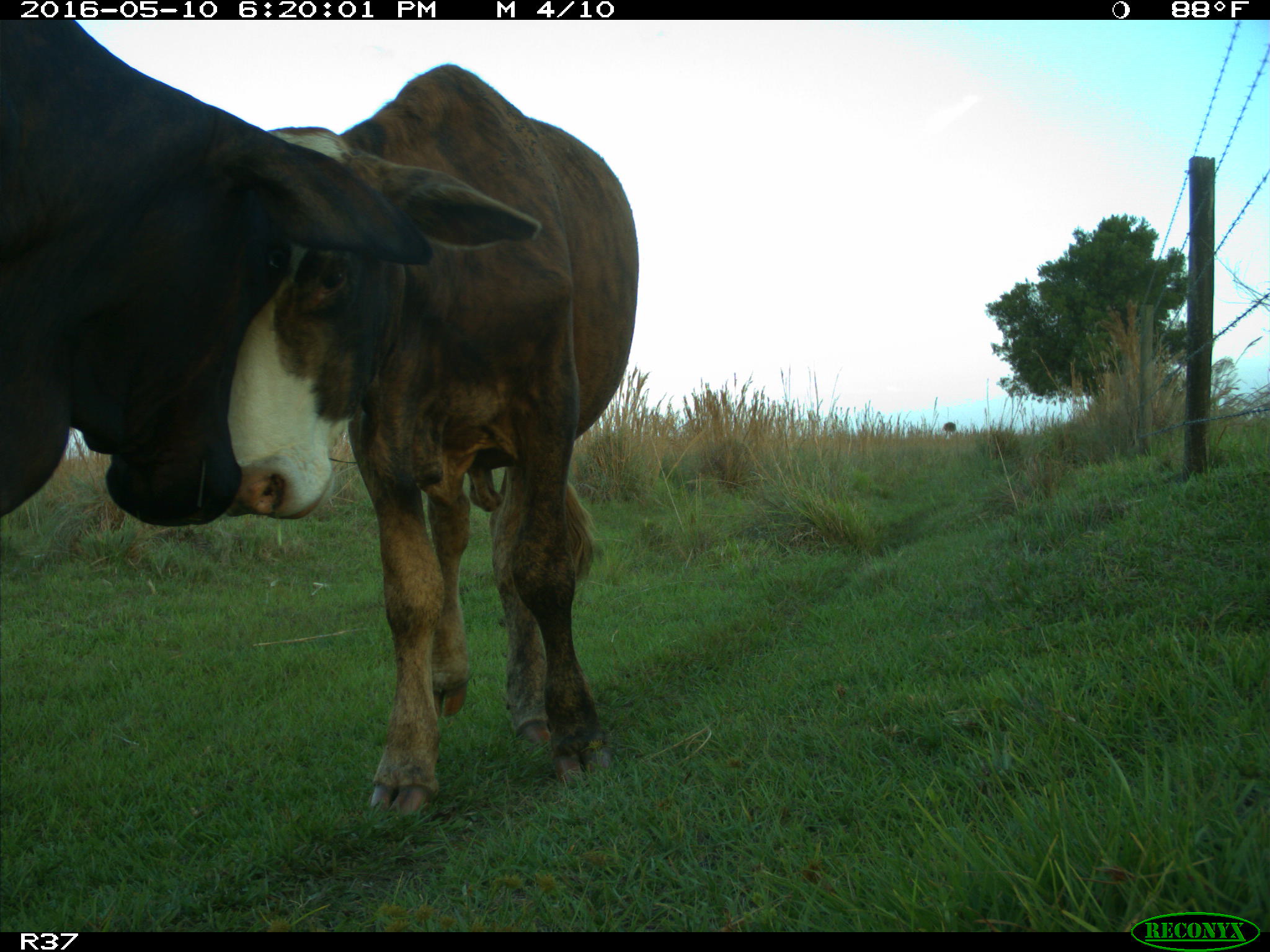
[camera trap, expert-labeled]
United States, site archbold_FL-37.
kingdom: Animalia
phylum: Chordata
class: Mammalia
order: Artiodactyla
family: Bovidae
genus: Bos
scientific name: Bos taurus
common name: domestic cow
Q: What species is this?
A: Bos taurus (domestic cow).